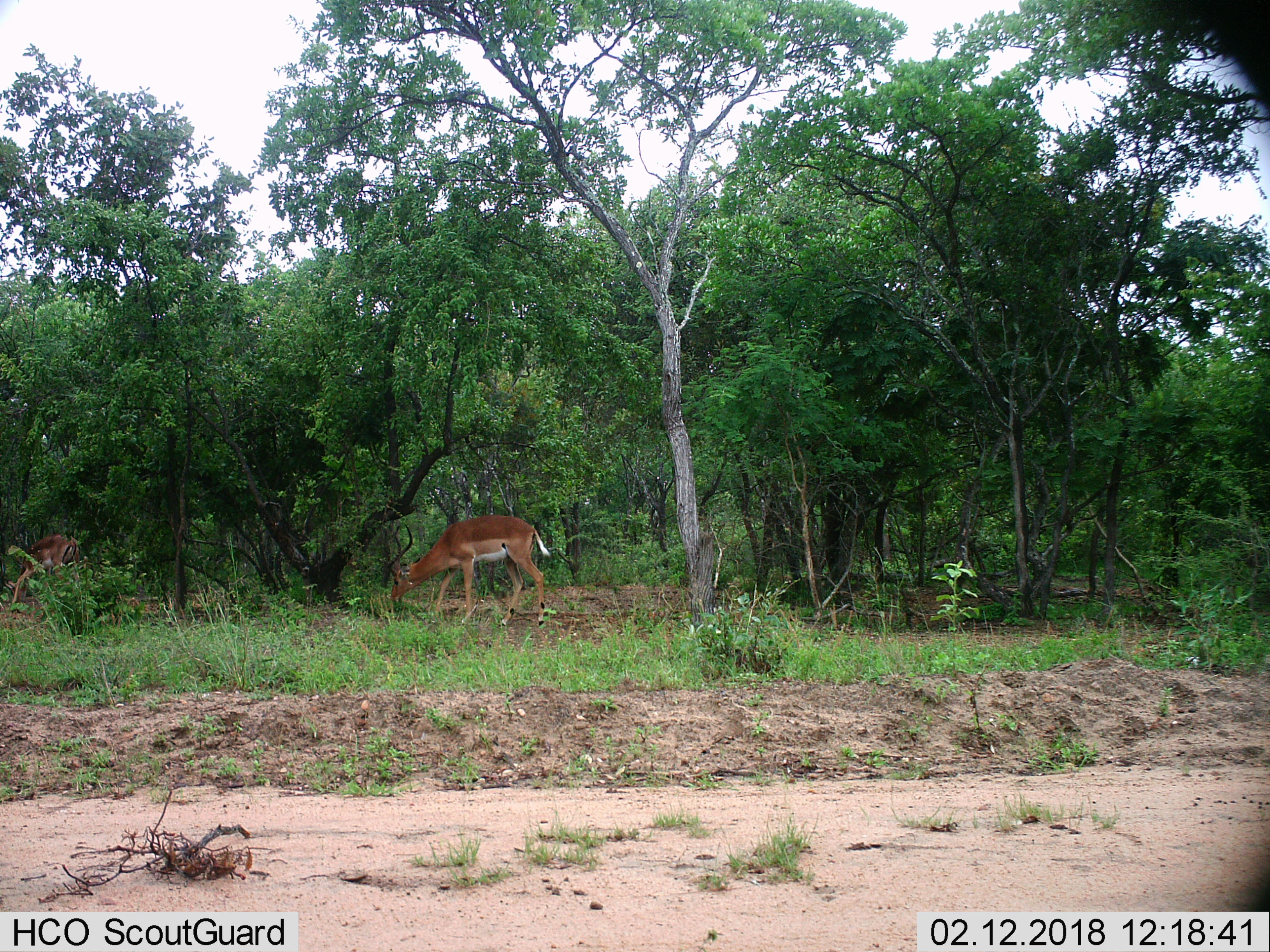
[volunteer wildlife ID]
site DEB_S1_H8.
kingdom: Animalia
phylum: Chordata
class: Mammalia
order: Artiodactyla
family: Bovidae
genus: Aepyceros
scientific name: Aepyceros melampus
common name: impala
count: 2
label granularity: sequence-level